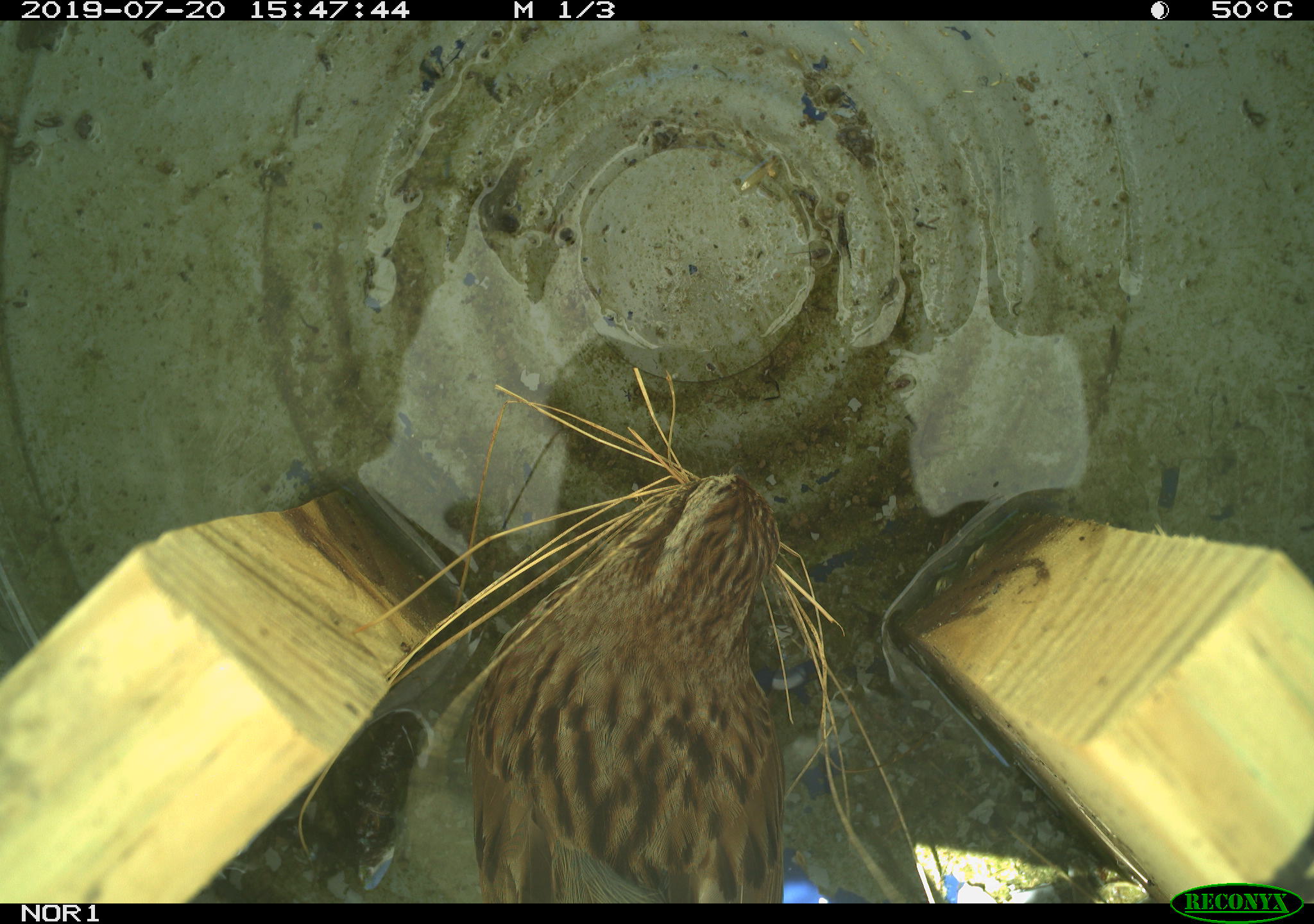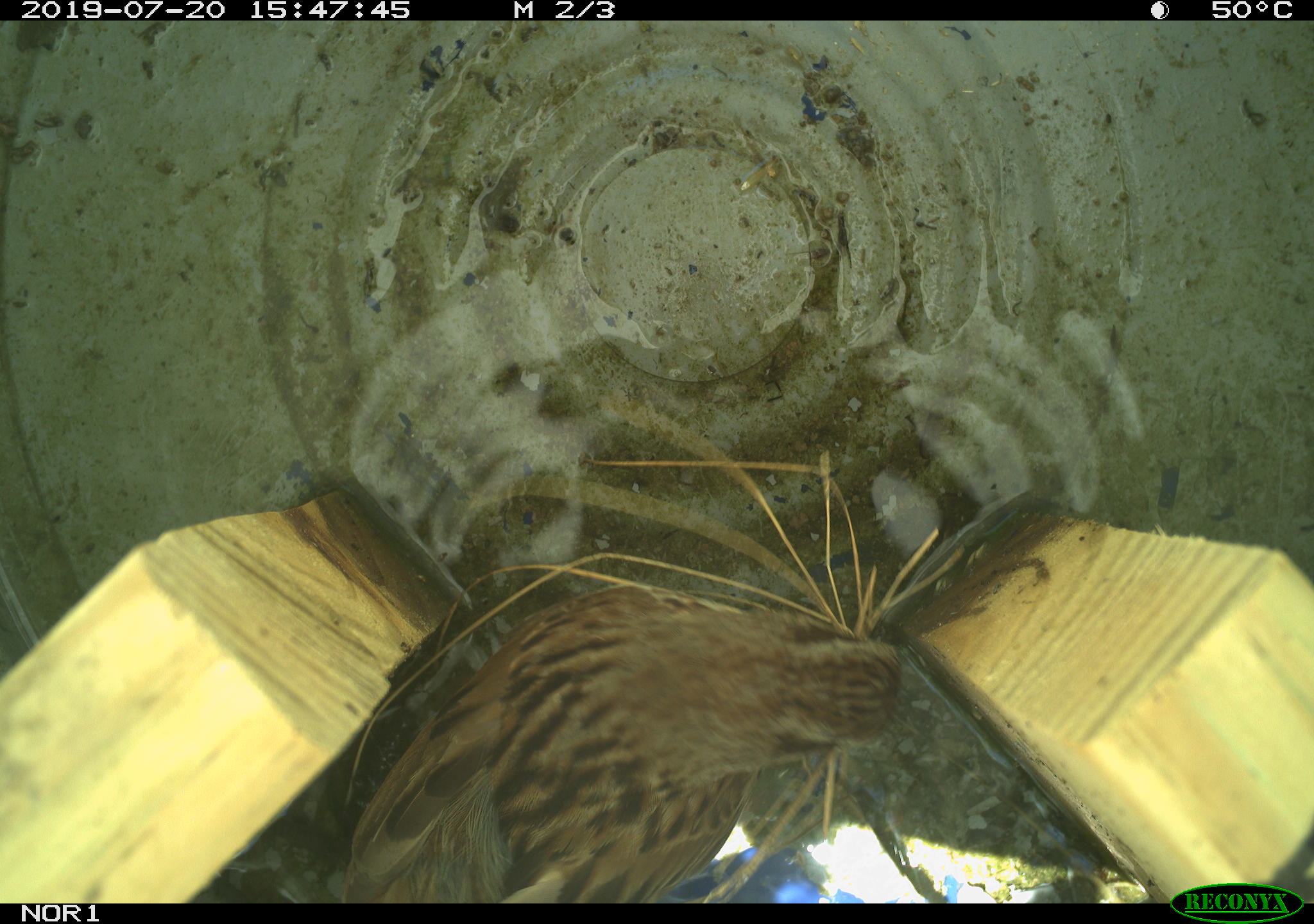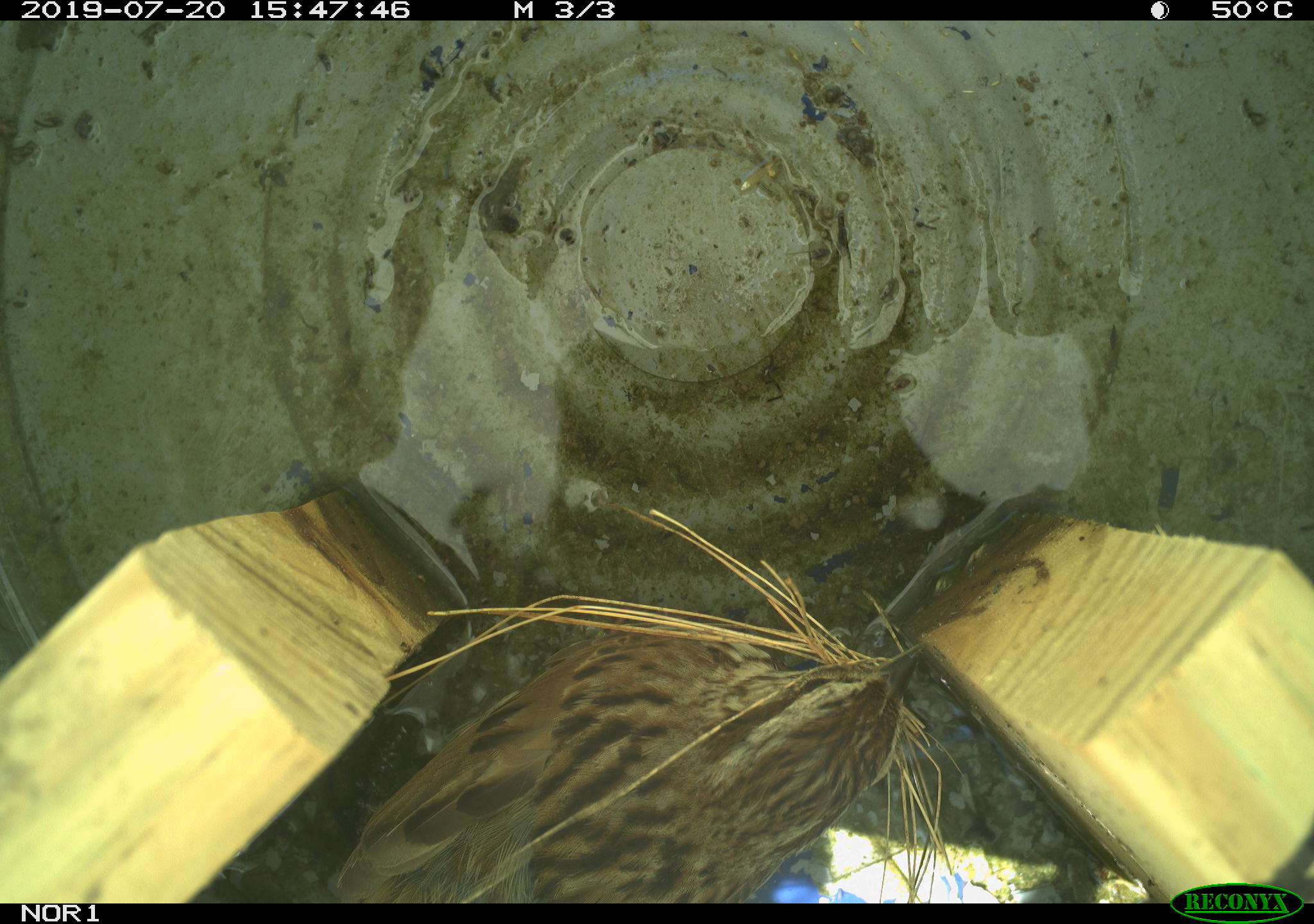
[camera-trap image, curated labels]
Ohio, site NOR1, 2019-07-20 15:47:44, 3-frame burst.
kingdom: Animalia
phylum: Chordata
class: Aves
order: Passeriformes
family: Passerellidae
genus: Melospiza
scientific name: Melospiza melodia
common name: song sparrow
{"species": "song sparrow (Melospiza melodia)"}